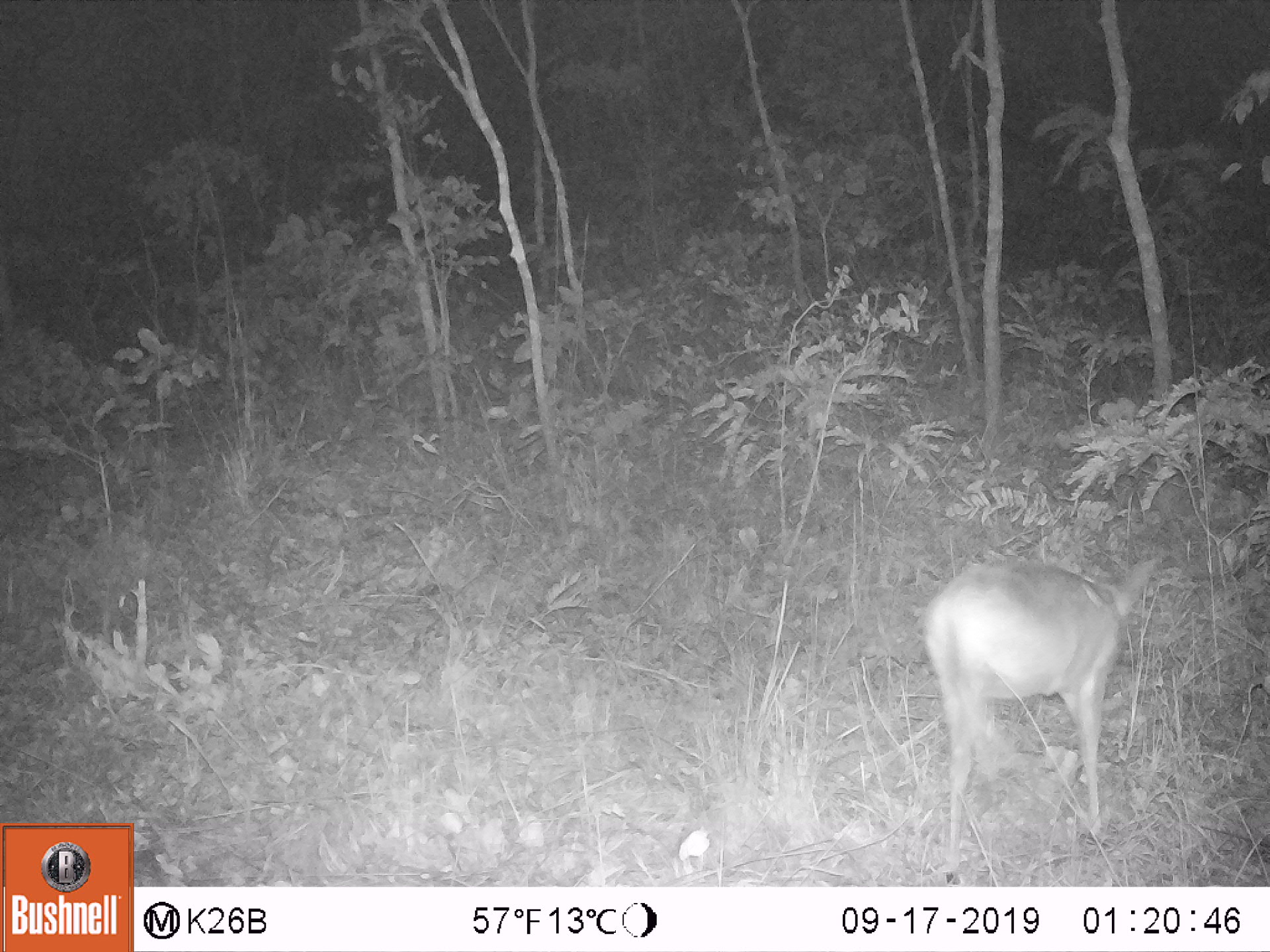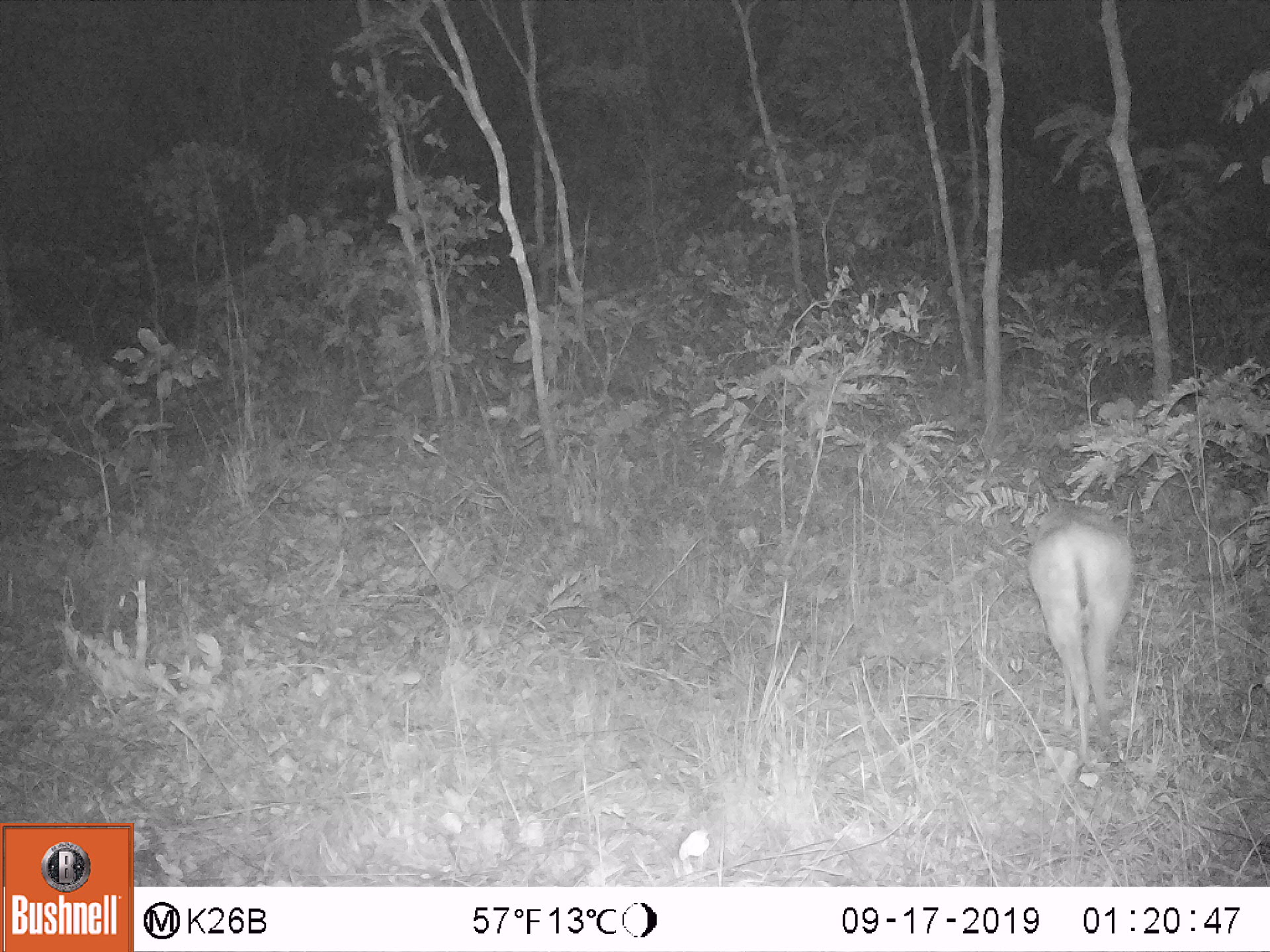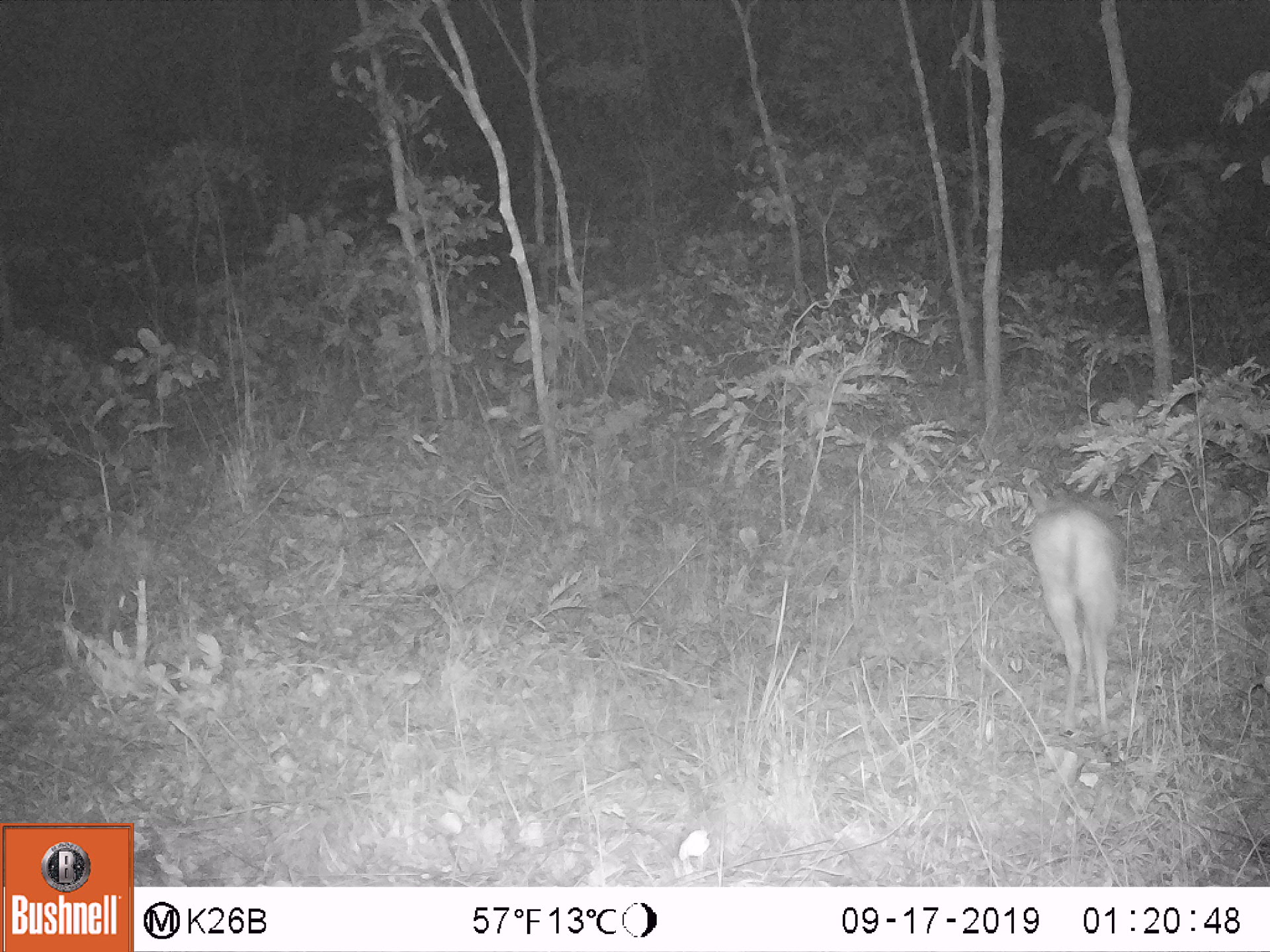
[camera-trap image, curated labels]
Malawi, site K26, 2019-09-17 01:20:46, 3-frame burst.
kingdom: Animalia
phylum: Chordata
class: Mammalia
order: Artiodactyla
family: Bovidae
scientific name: Antilopinae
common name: small antelope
Small antelope (Antilopinae), count 1.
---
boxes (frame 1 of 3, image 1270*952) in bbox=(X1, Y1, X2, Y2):
small antelope: bbox=(920, 554, 1153, 834)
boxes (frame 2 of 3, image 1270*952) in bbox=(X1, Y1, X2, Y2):
small antelope: bbox=(1027, 499, 1134, 750)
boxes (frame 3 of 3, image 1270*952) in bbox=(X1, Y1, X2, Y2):
small antelope: bbox=(1024, 482, 1126, 752)